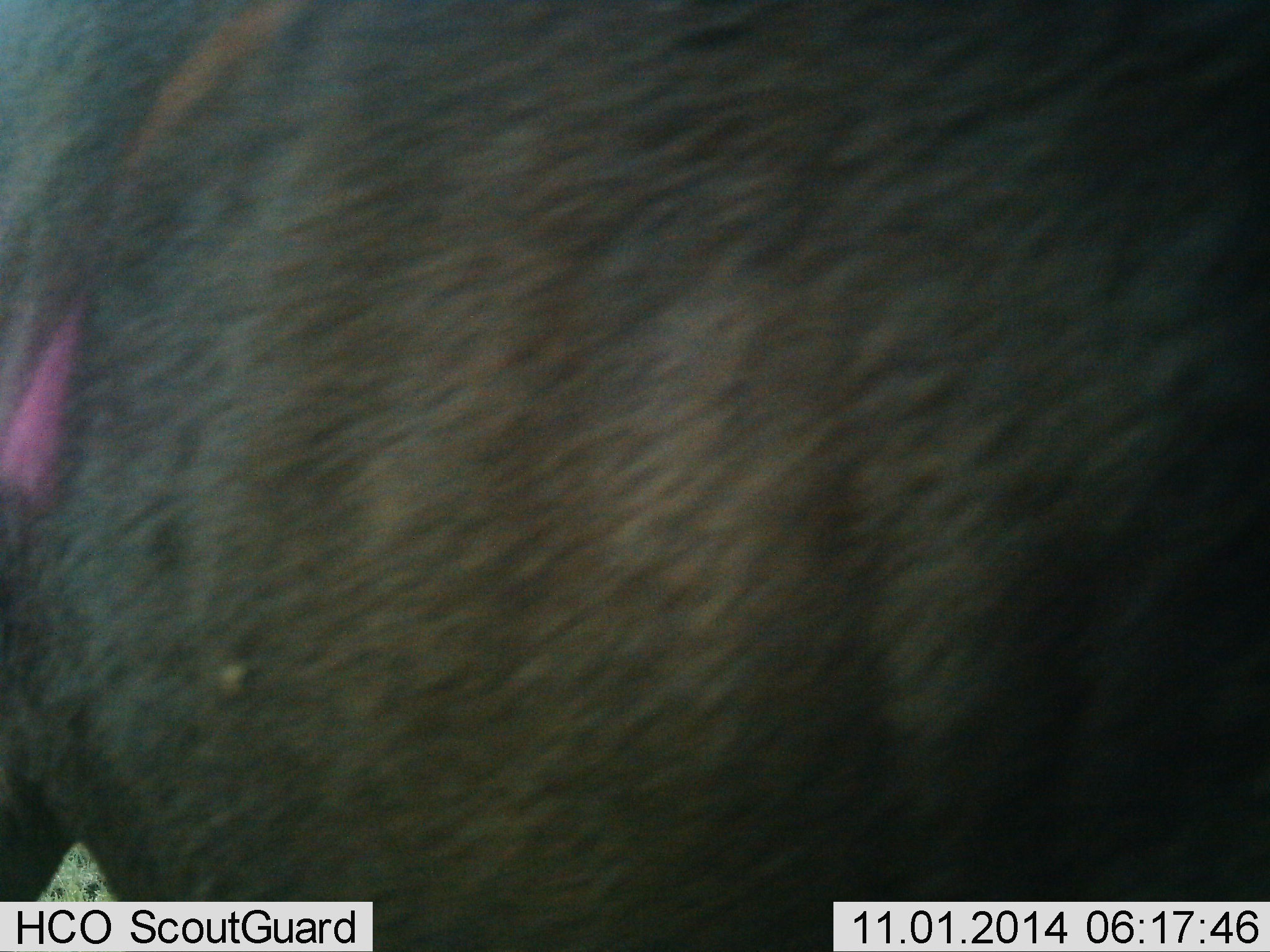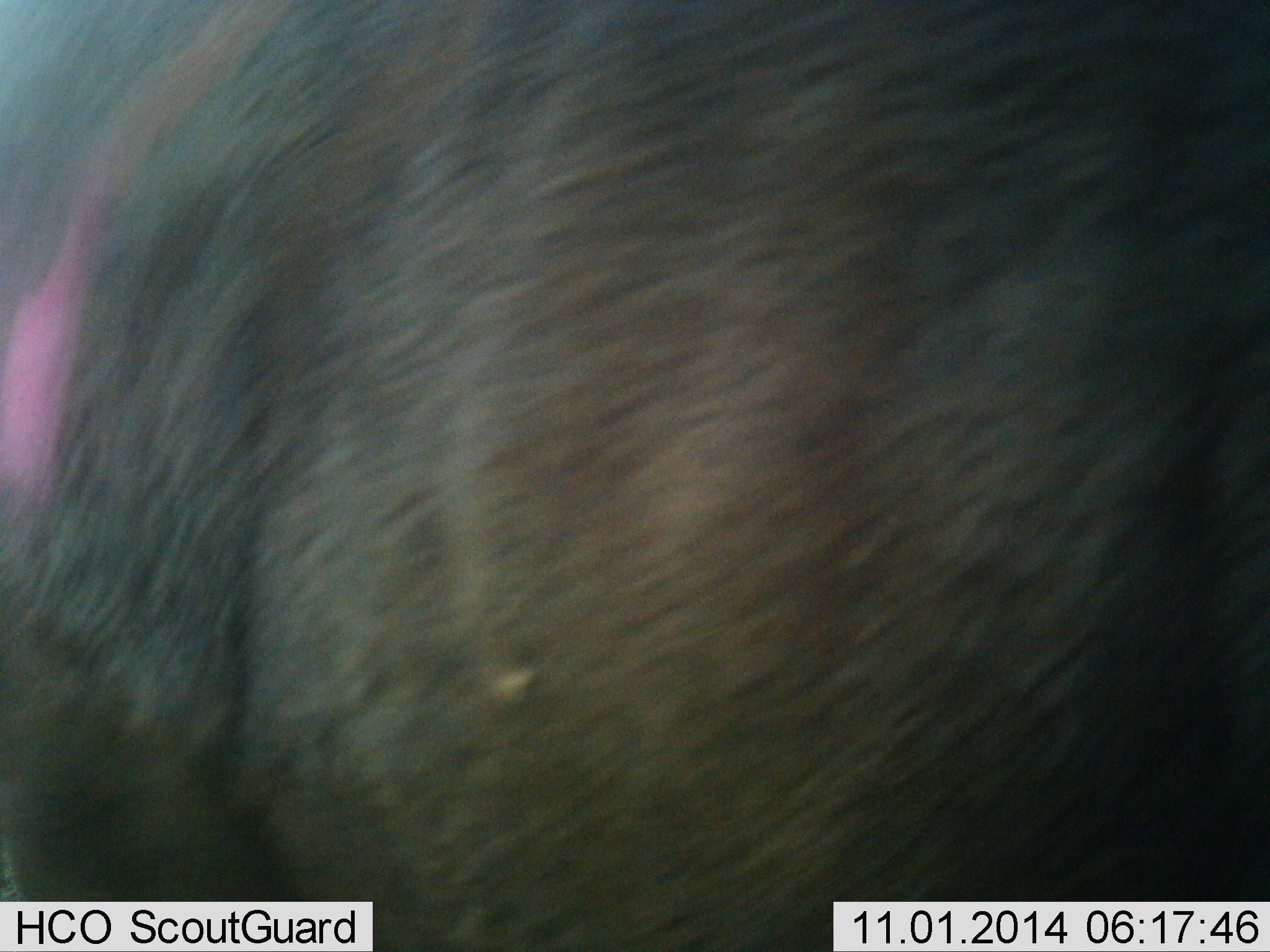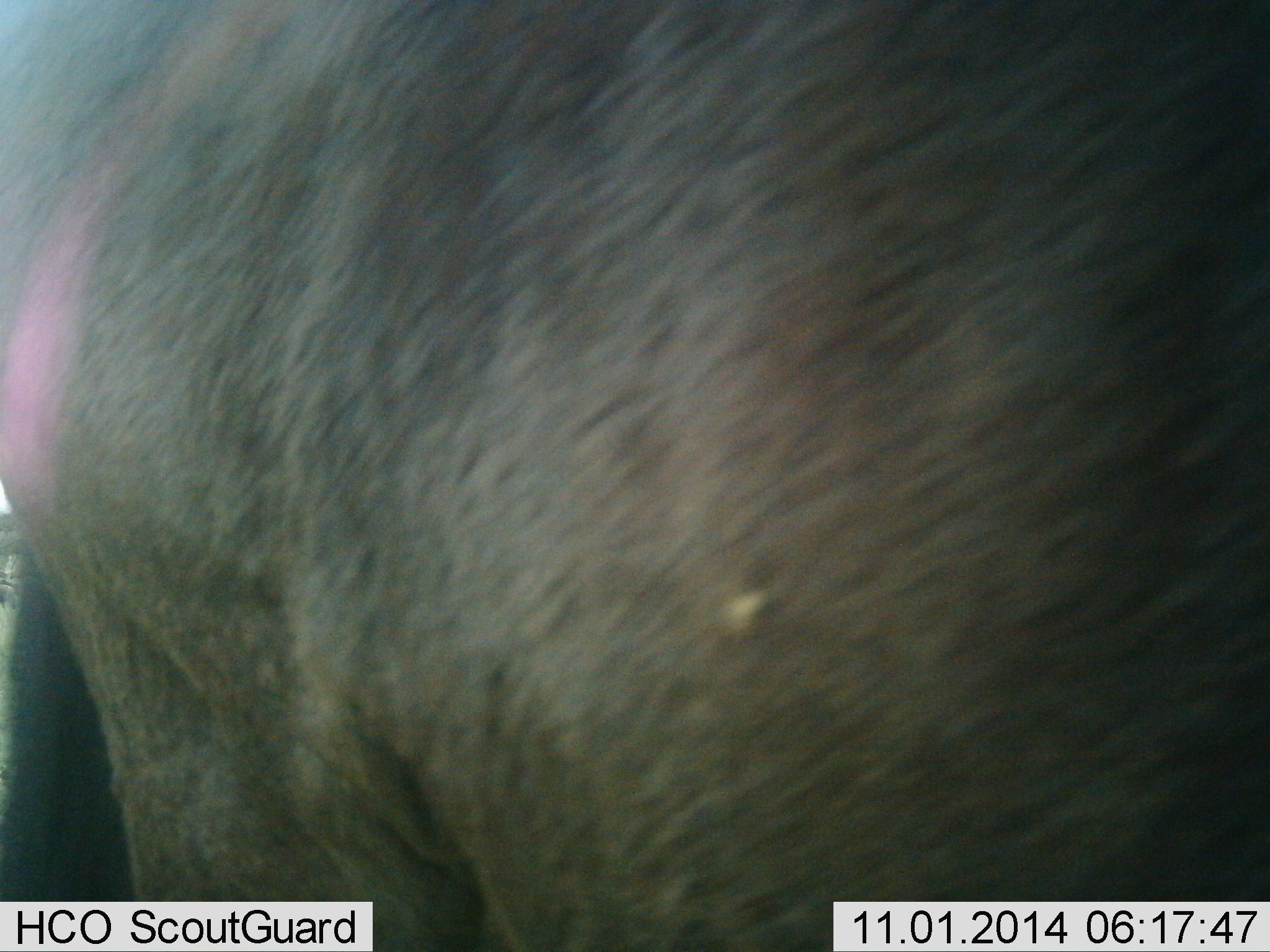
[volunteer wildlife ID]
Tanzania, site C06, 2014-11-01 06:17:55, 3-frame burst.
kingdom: Animalia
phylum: Chordata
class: Mammalia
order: Artiodactyla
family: Bovidae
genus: Connochaetes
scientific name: Connochaetes taurinus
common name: blue wildebeest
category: wildebeest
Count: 1.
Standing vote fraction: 40%.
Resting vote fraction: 0%.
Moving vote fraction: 60%.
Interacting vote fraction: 0%.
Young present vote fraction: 0%.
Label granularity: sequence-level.